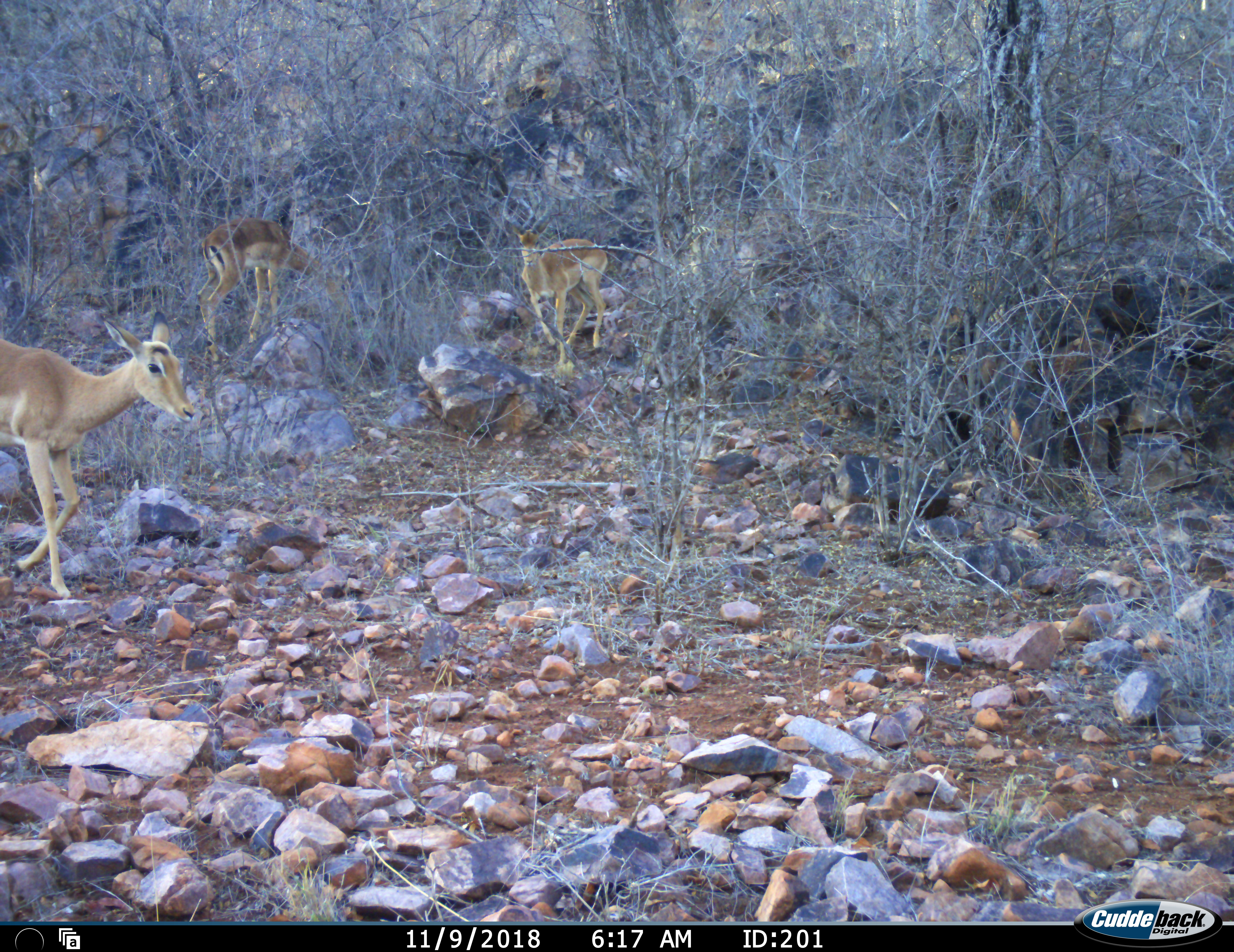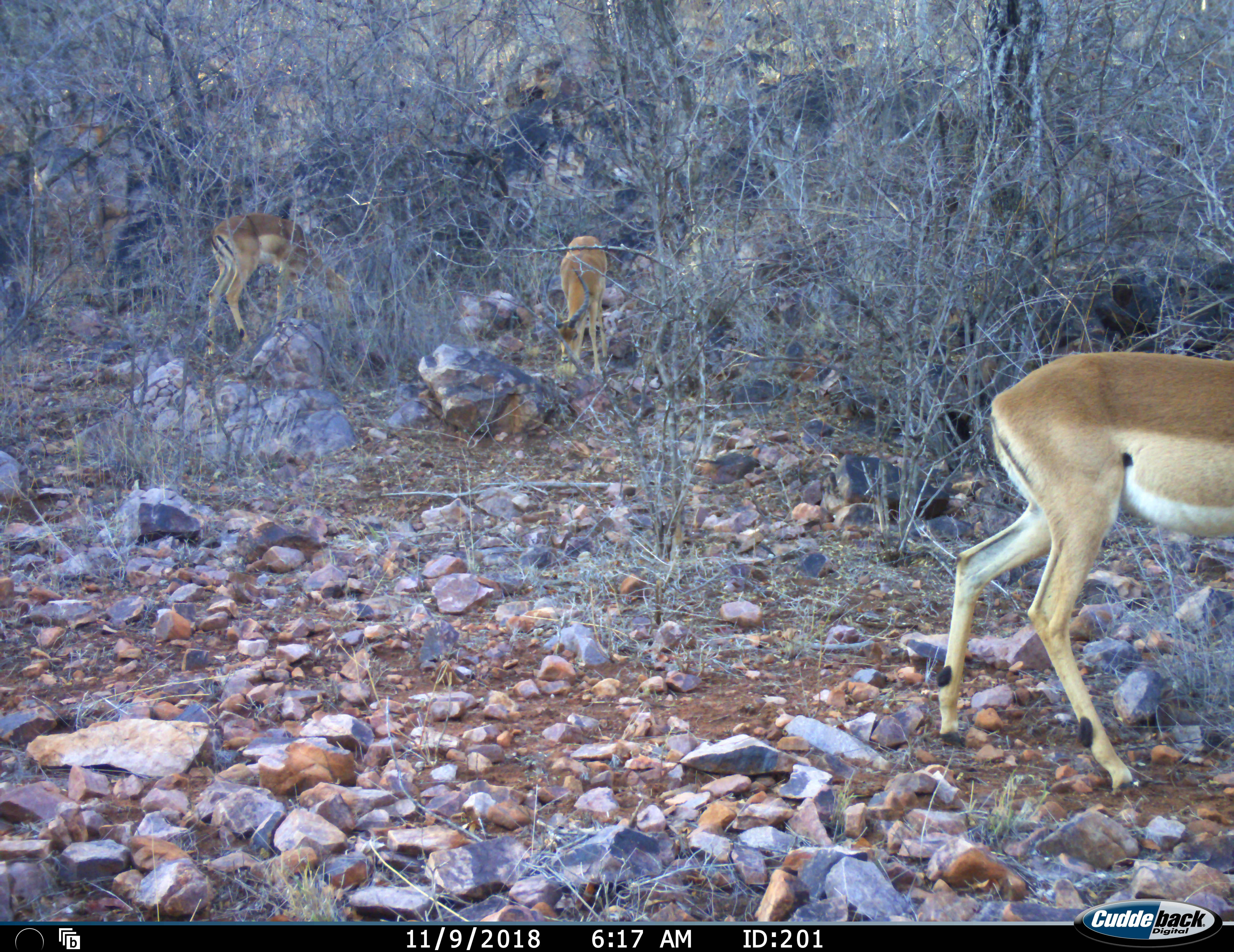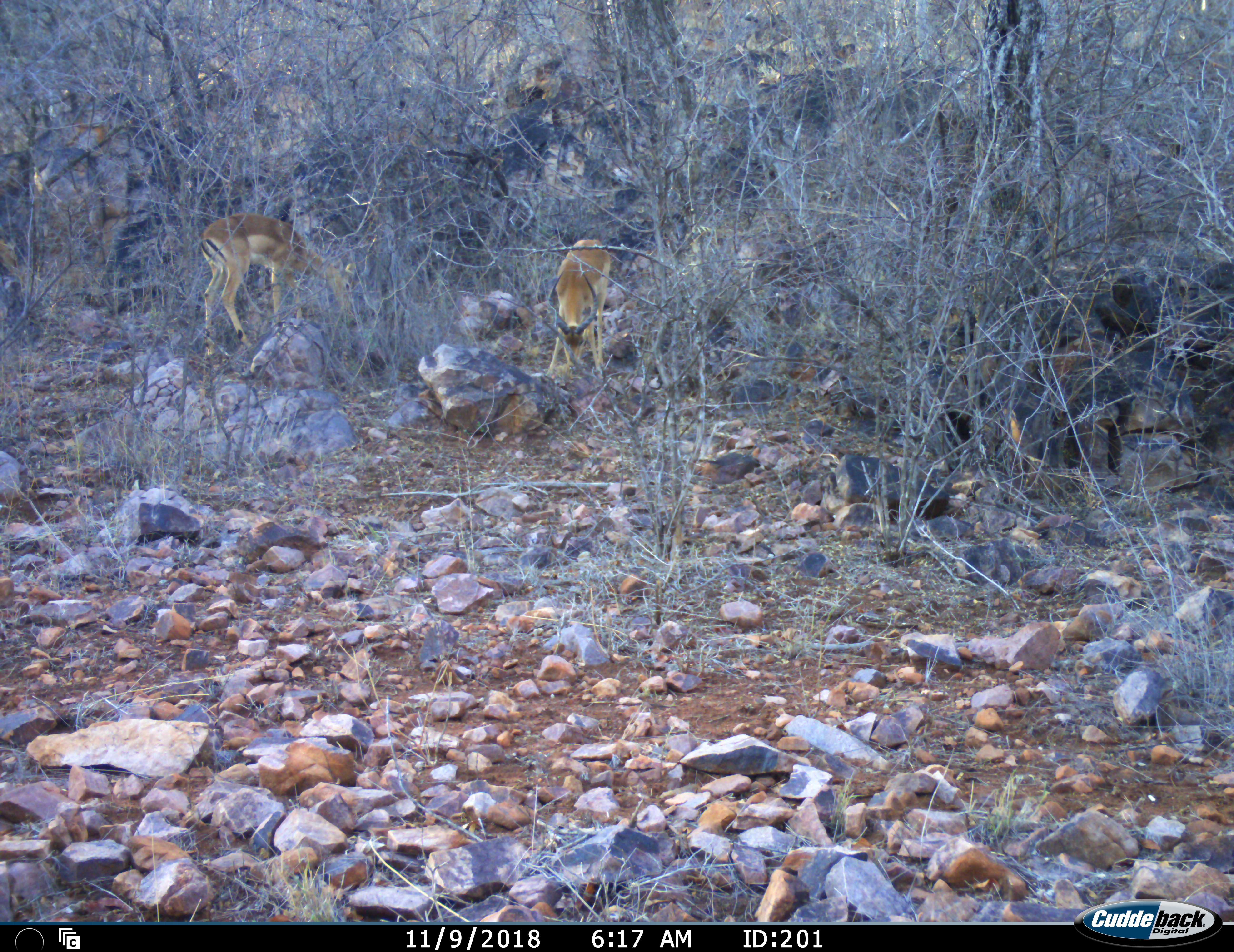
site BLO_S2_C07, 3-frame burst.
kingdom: Animalia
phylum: Chordata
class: Mammalia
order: Artiodactyla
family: Bovidae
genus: Aepyceros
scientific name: Aepyceros melampus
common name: impala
Impala (Aepyceros melampus), count 3. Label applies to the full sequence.